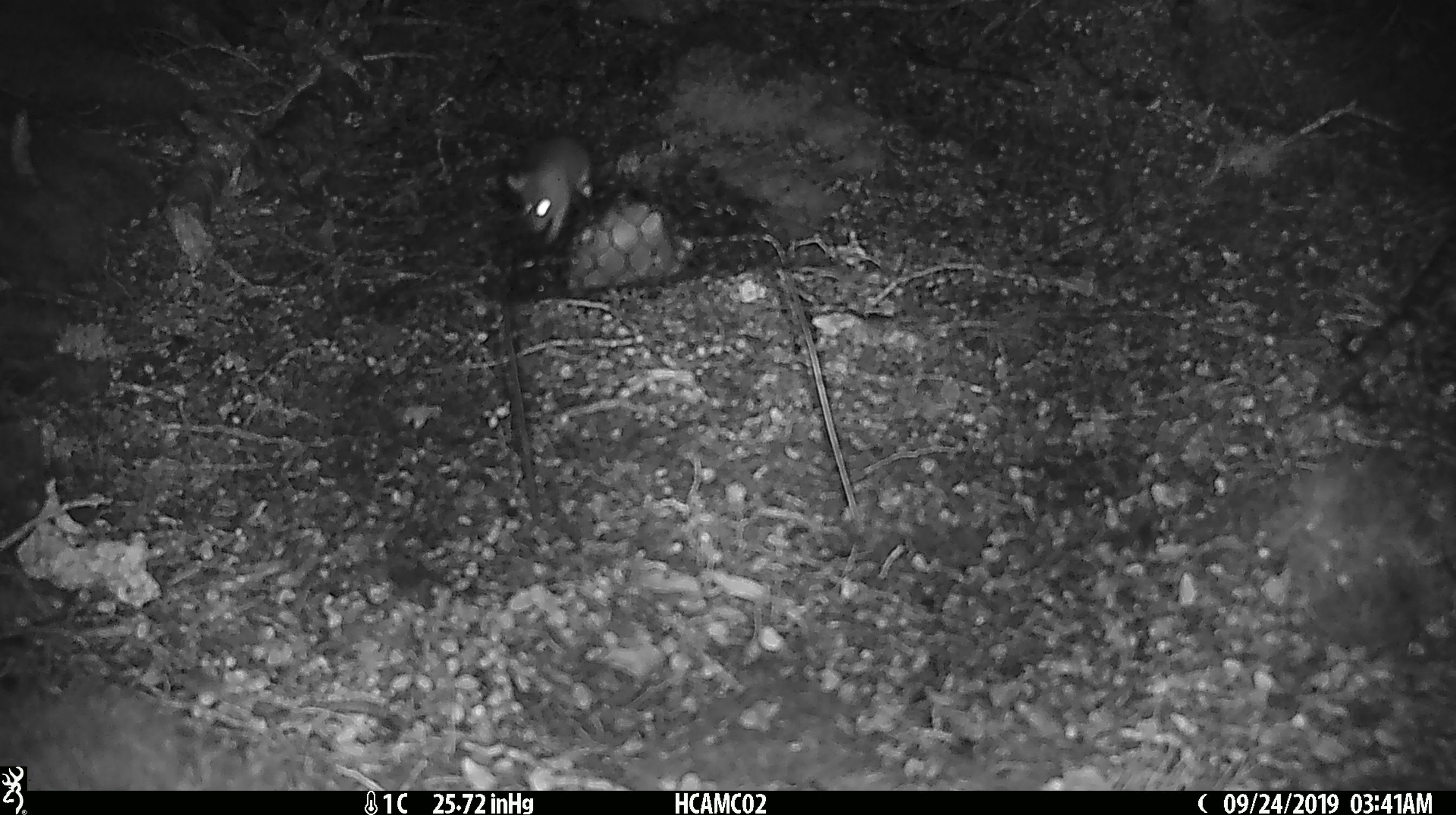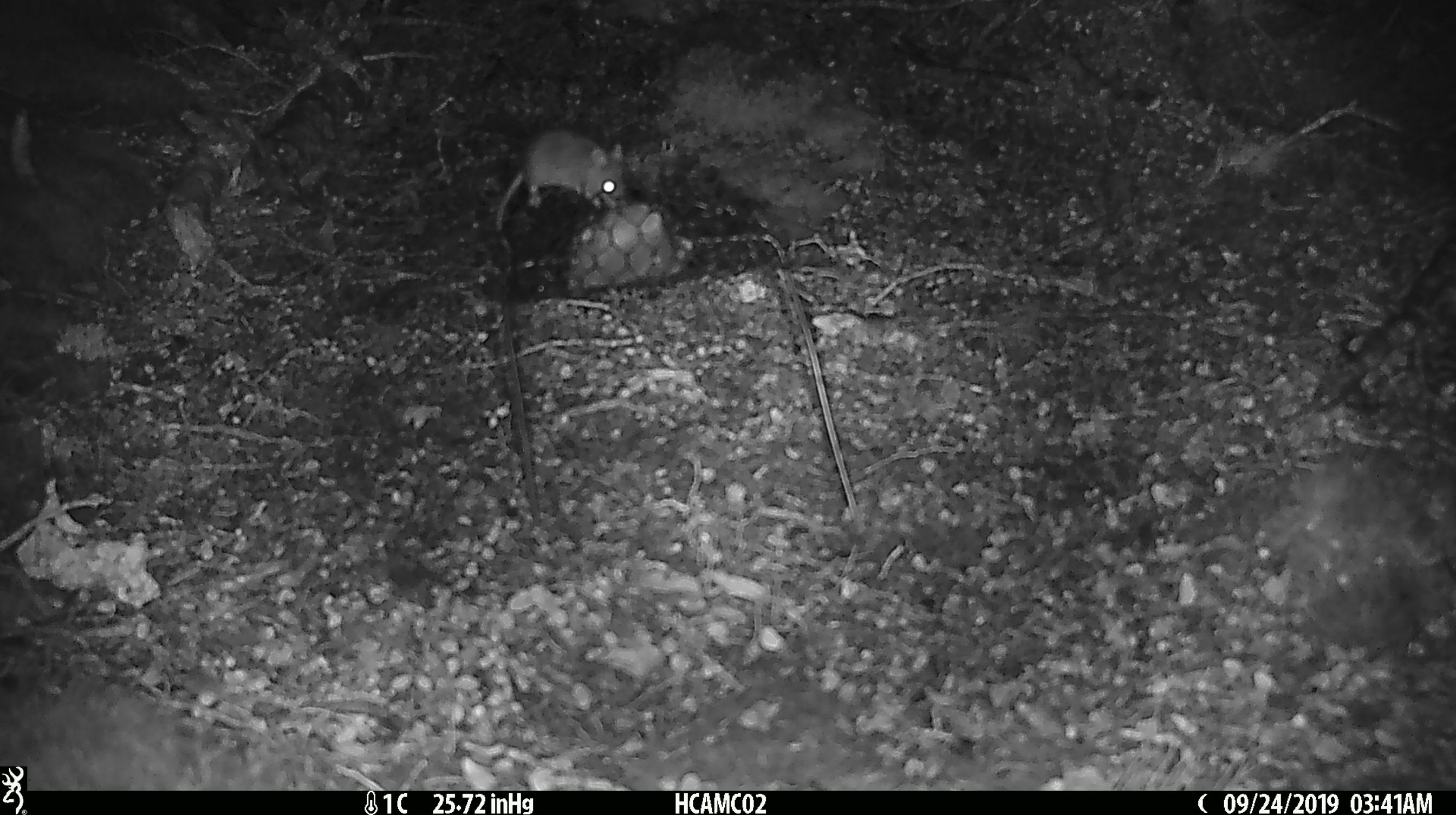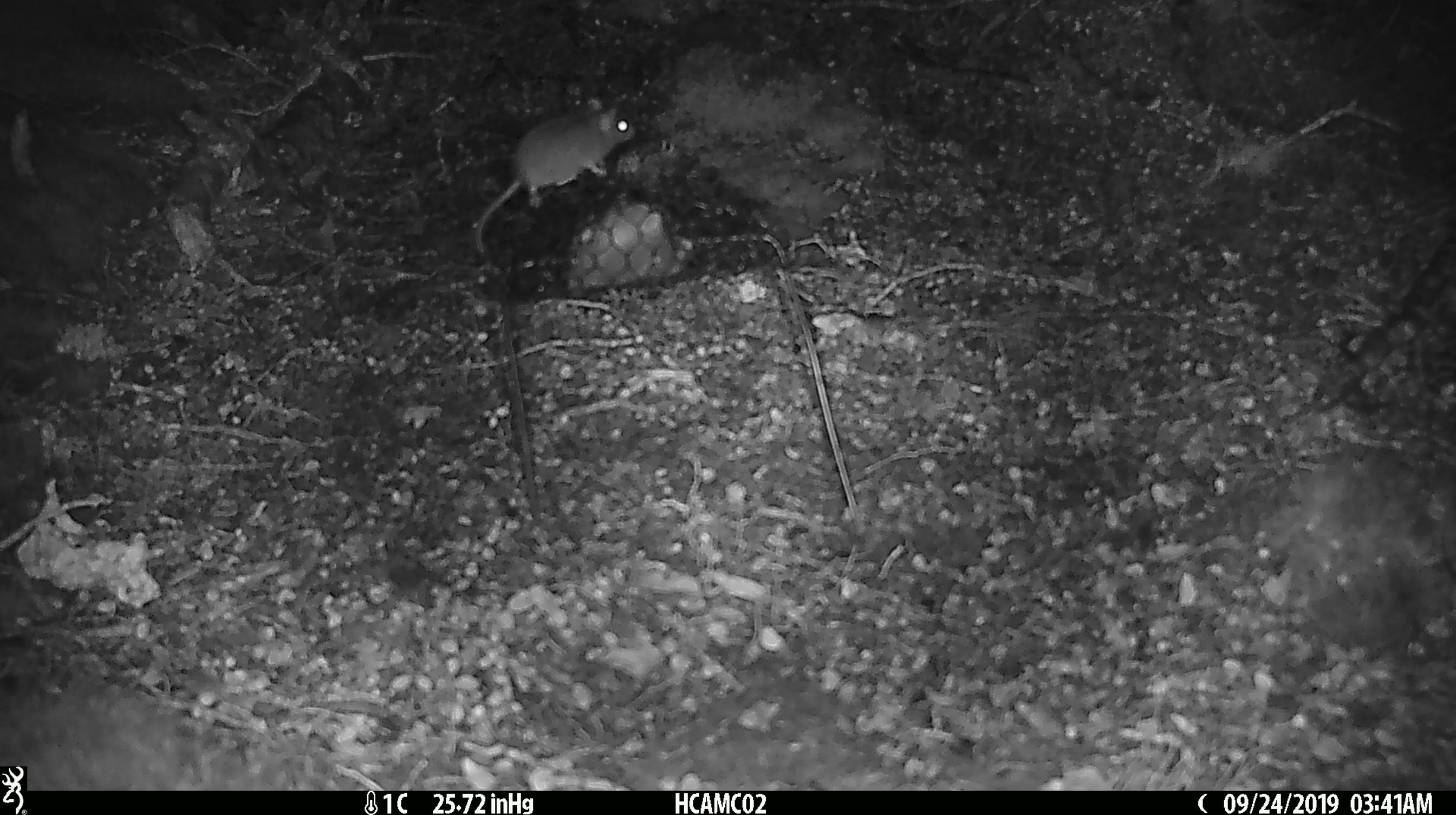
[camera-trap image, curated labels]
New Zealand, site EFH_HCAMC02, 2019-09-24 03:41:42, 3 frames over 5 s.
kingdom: Animalia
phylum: Chordata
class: Mammalia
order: Rodentia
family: Muridae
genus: Mus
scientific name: Mus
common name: mouse